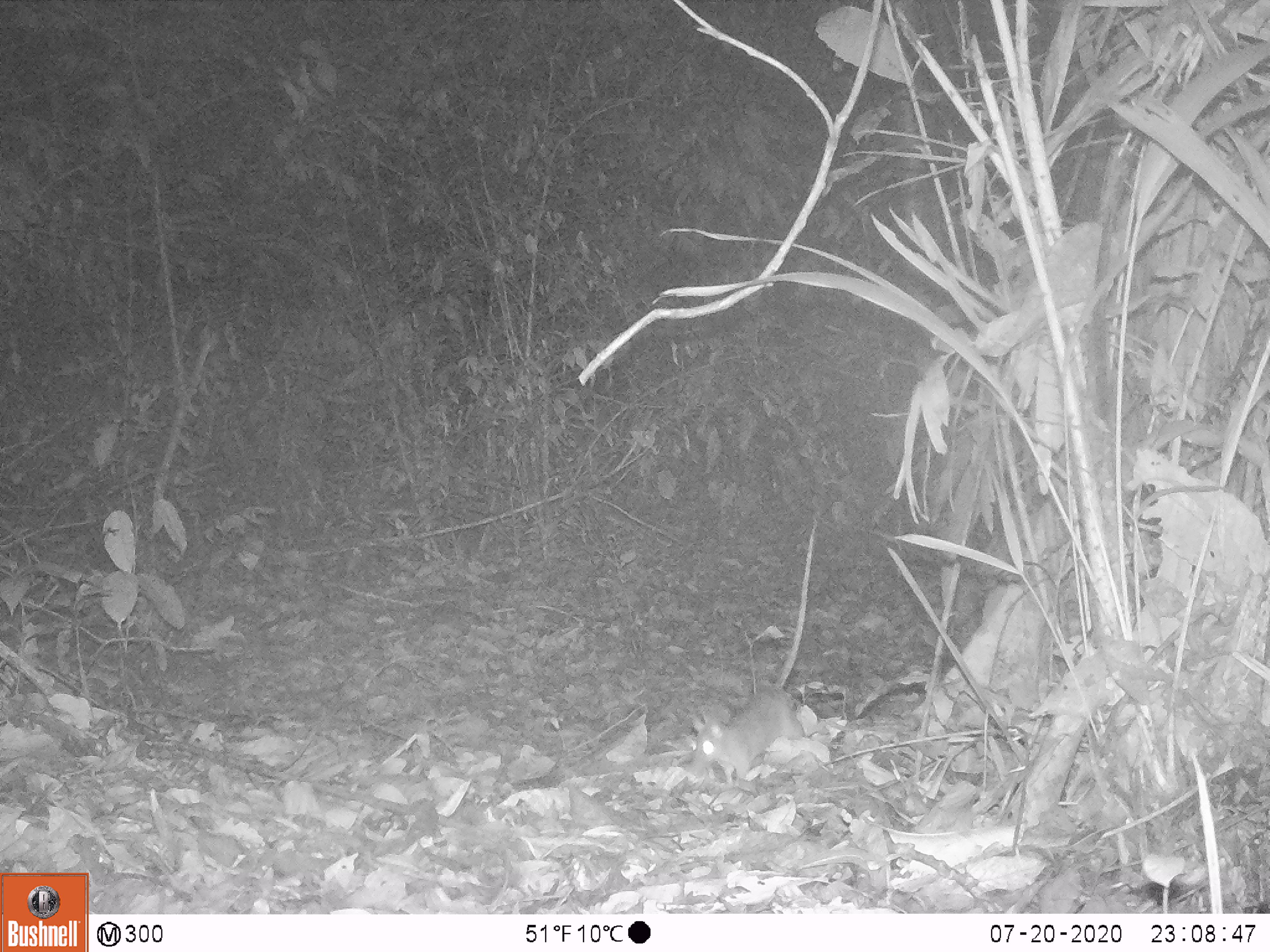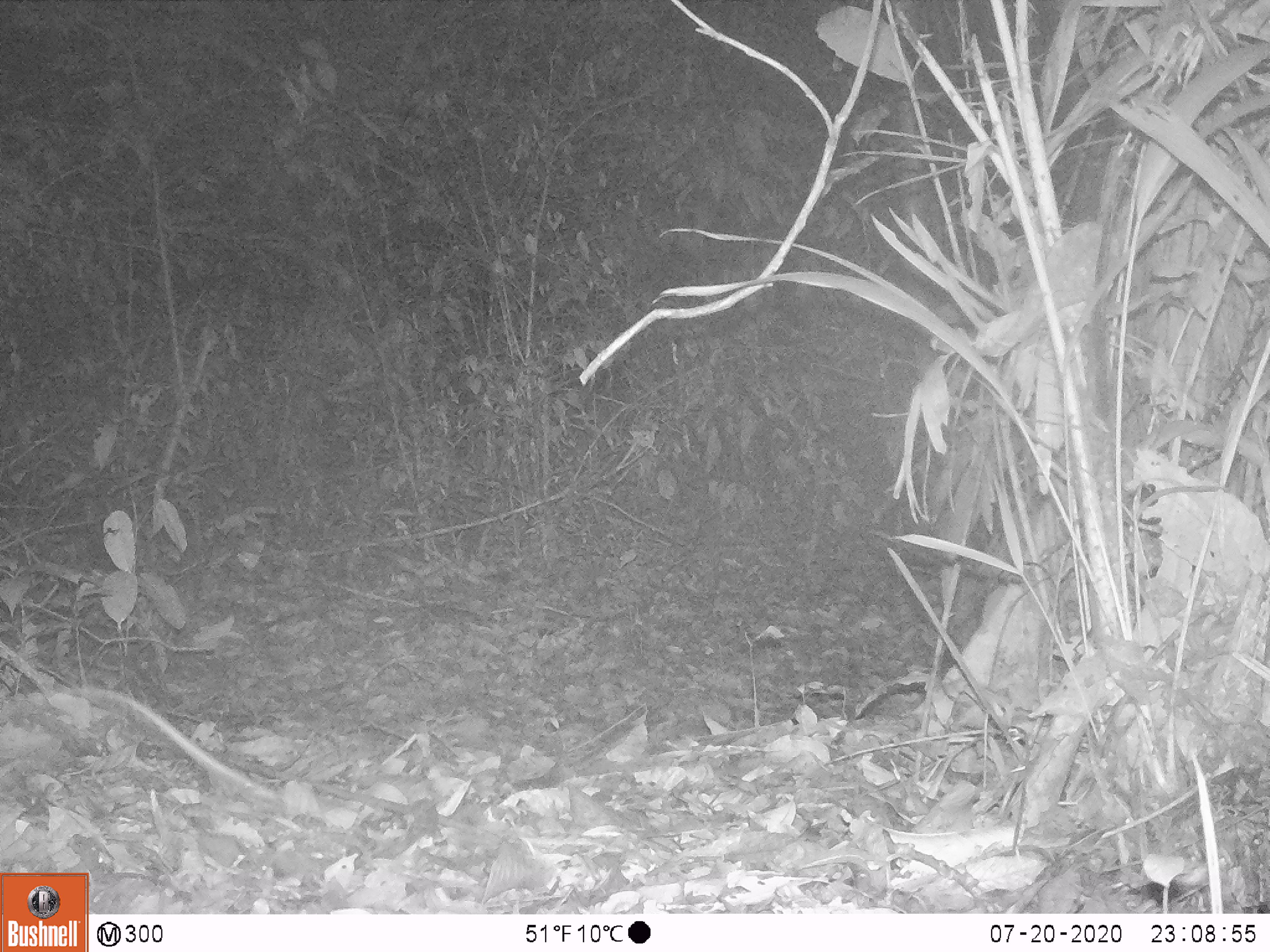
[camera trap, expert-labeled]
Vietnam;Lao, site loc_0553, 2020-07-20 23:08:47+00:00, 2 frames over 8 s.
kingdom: Animalia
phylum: Chordata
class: Mammalia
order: Rodentia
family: Muridae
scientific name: Muridae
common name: old-world mice and rats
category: unidentified murid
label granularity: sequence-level